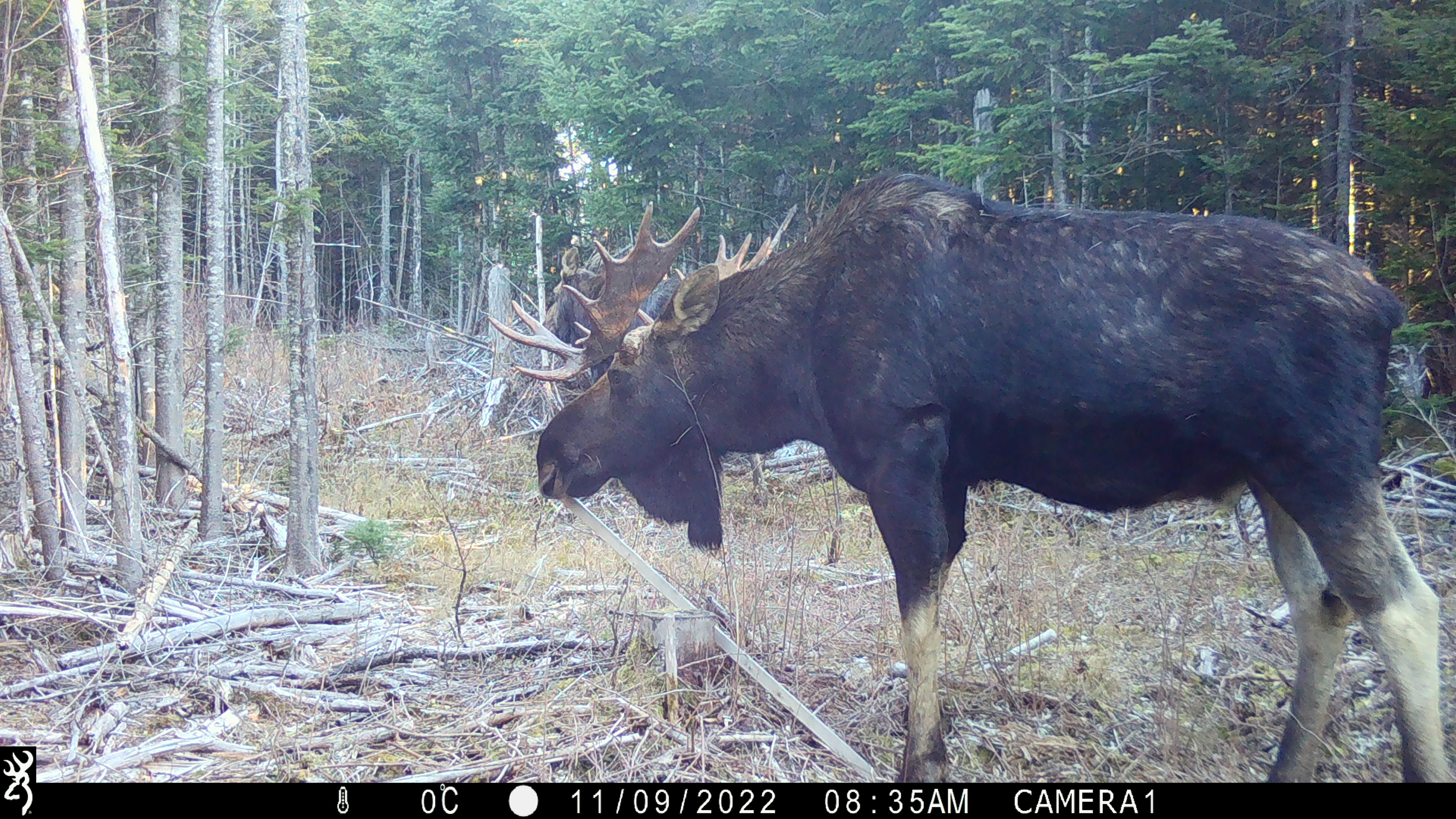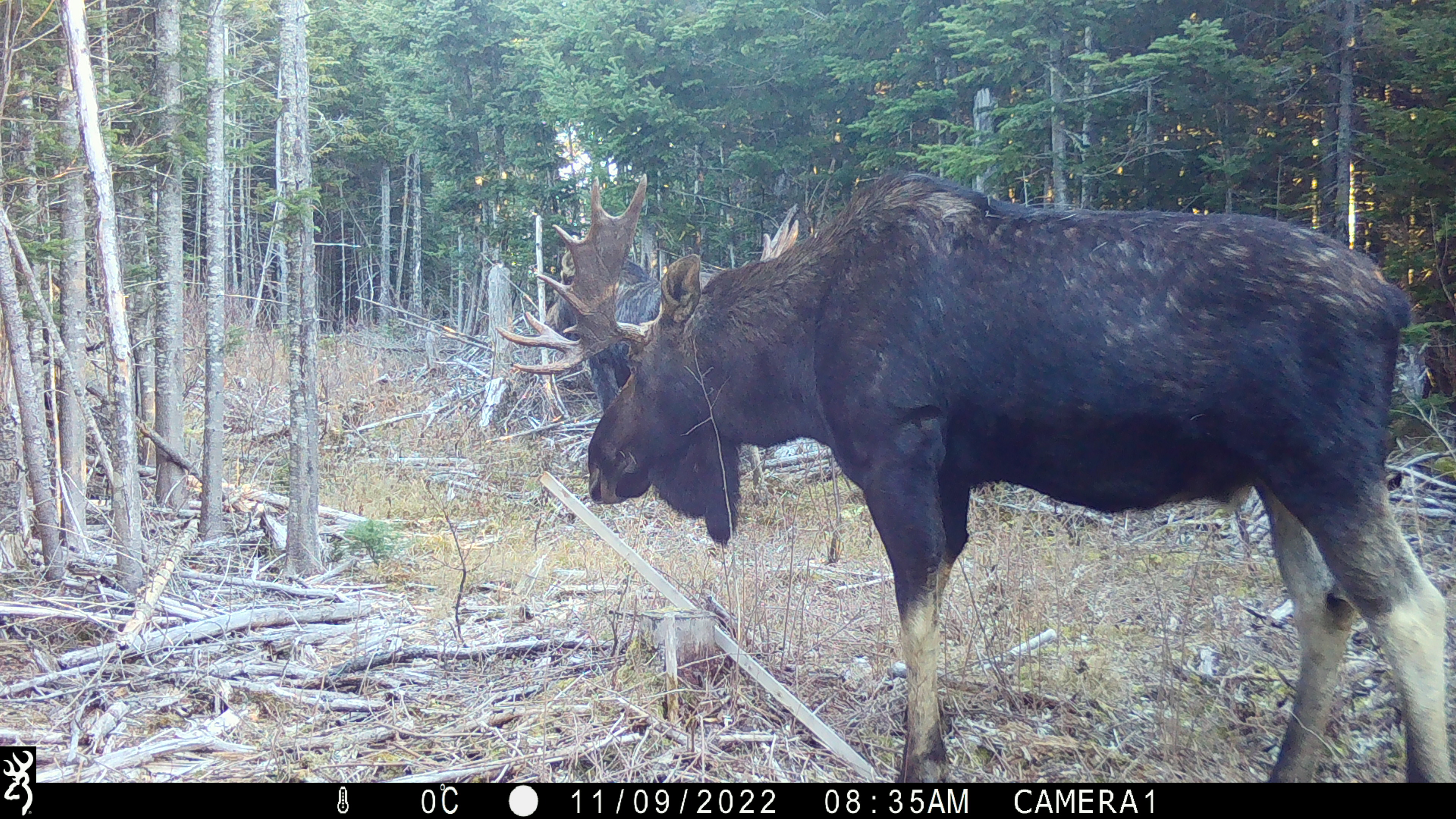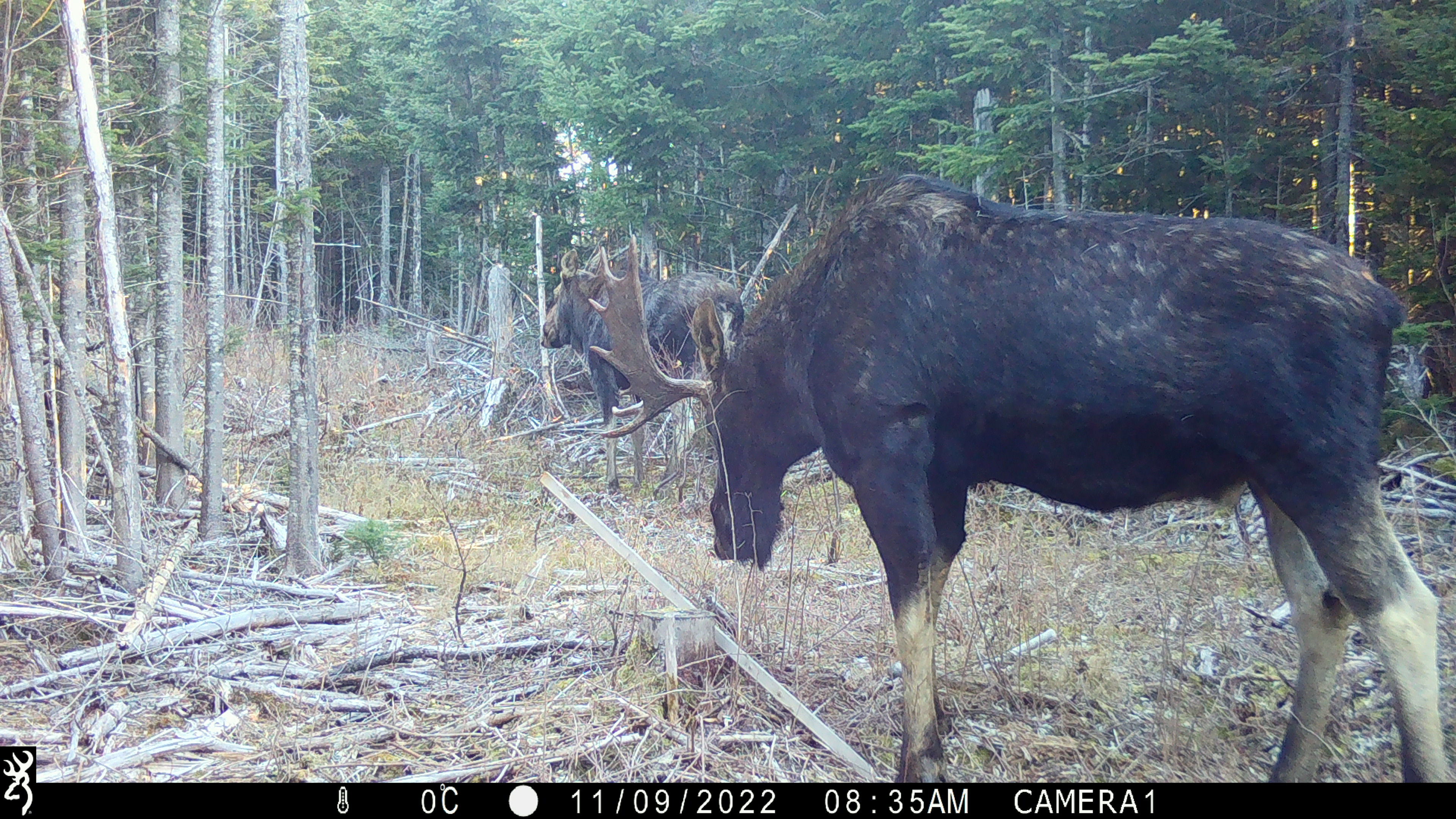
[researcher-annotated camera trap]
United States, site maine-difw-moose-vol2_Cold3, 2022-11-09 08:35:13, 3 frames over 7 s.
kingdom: Animalia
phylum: Chordata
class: Mammalia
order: Artiodactyla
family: Cervidae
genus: Alces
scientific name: Alces alces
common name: moose